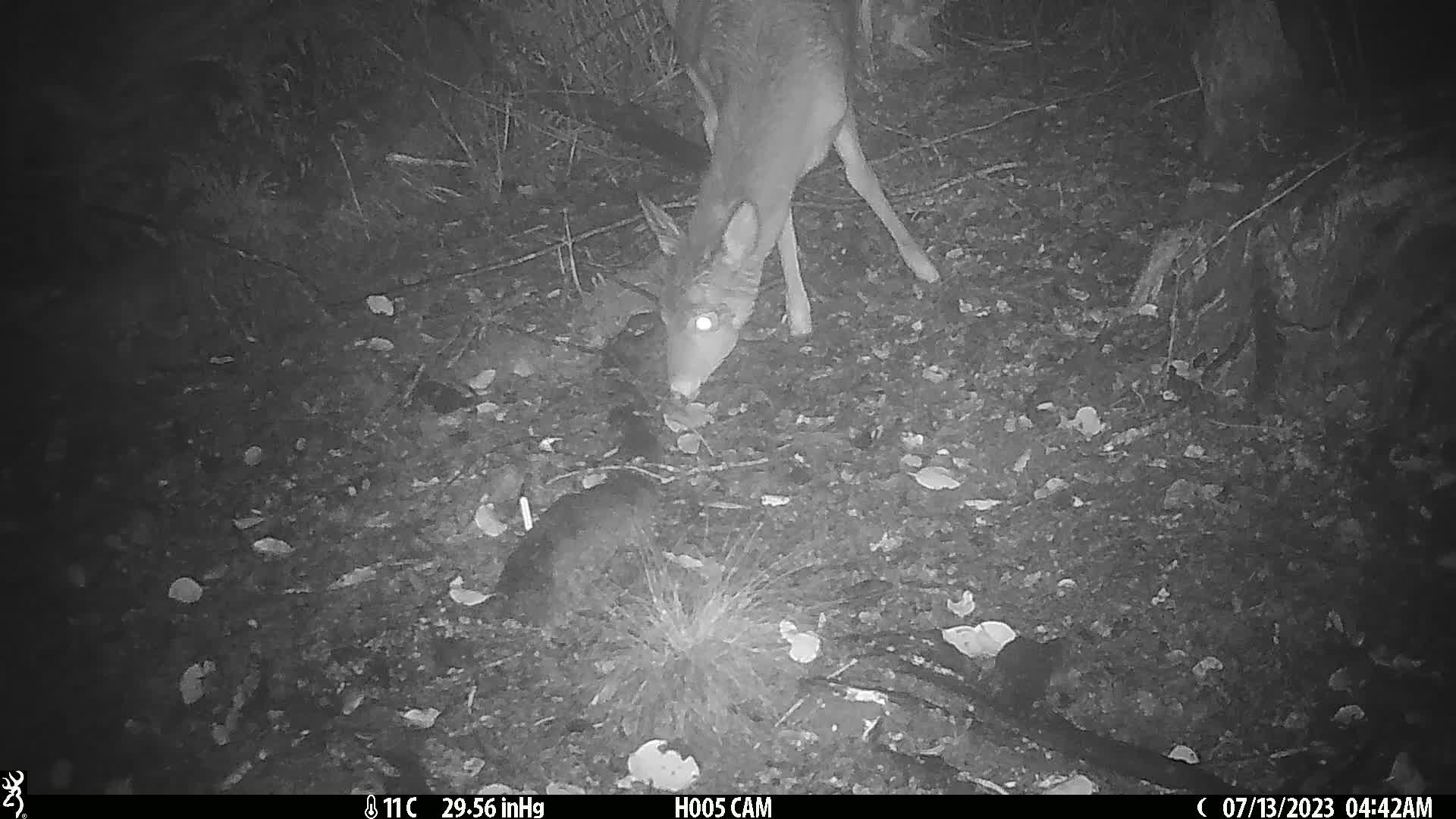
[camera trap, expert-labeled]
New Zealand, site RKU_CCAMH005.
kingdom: Animalia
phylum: Chordata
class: Mammalia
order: Artiodactyla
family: Cervidae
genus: Odocoileus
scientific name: Odocoileus virginianus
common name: white-tailed deer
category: white tailed deer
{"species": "white tailed deer (white-tailed deer) (Odocoileus virginianus)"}